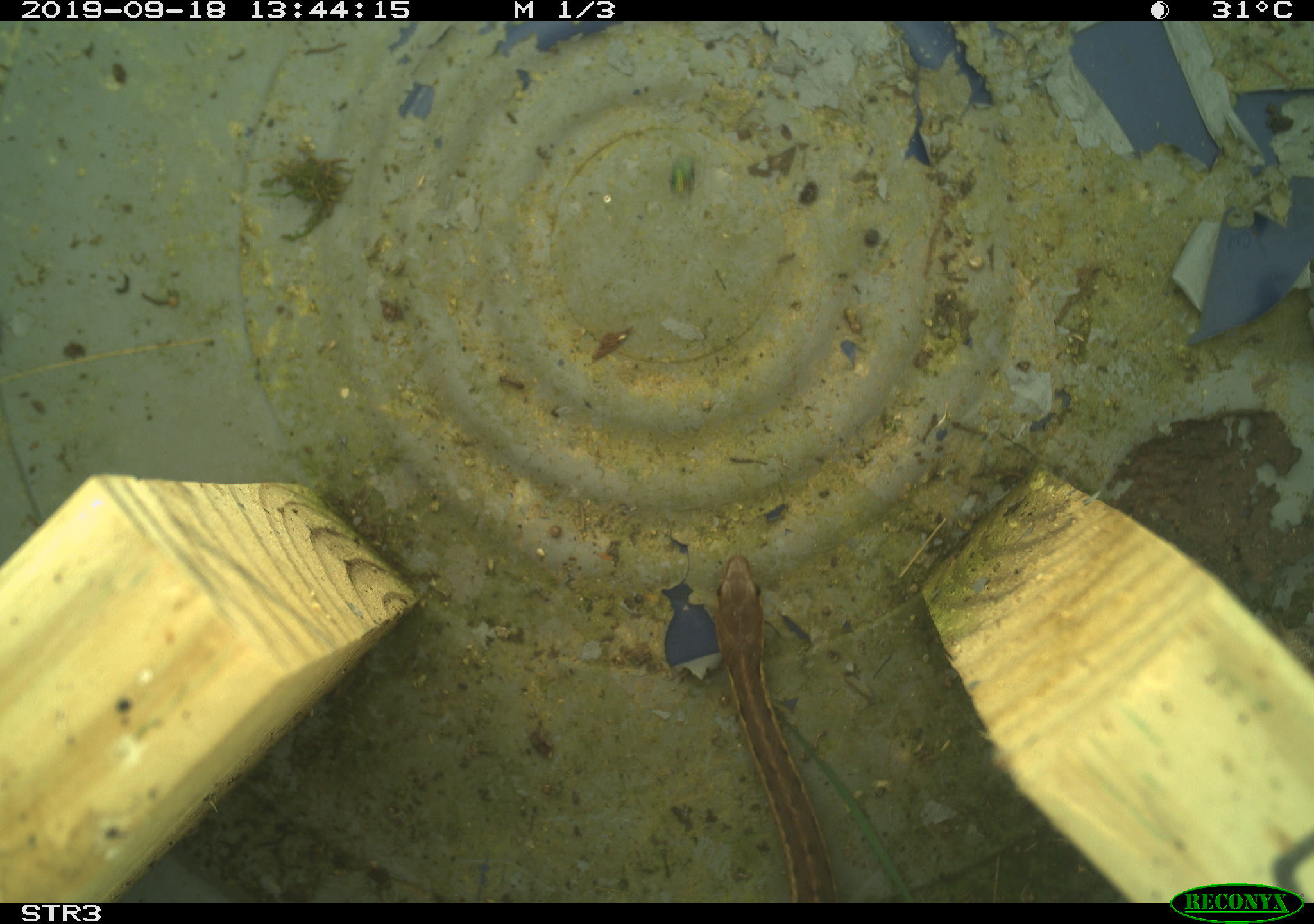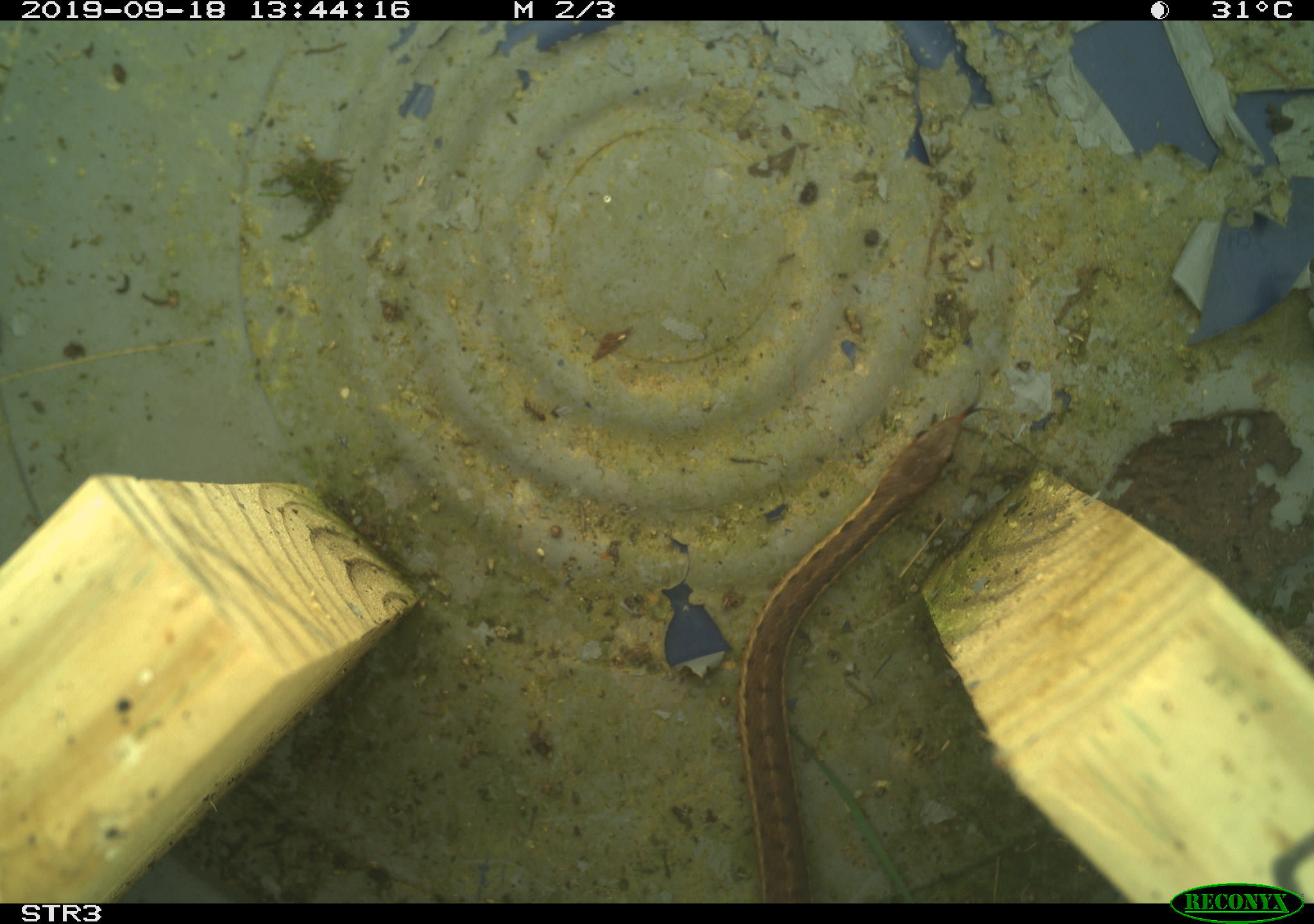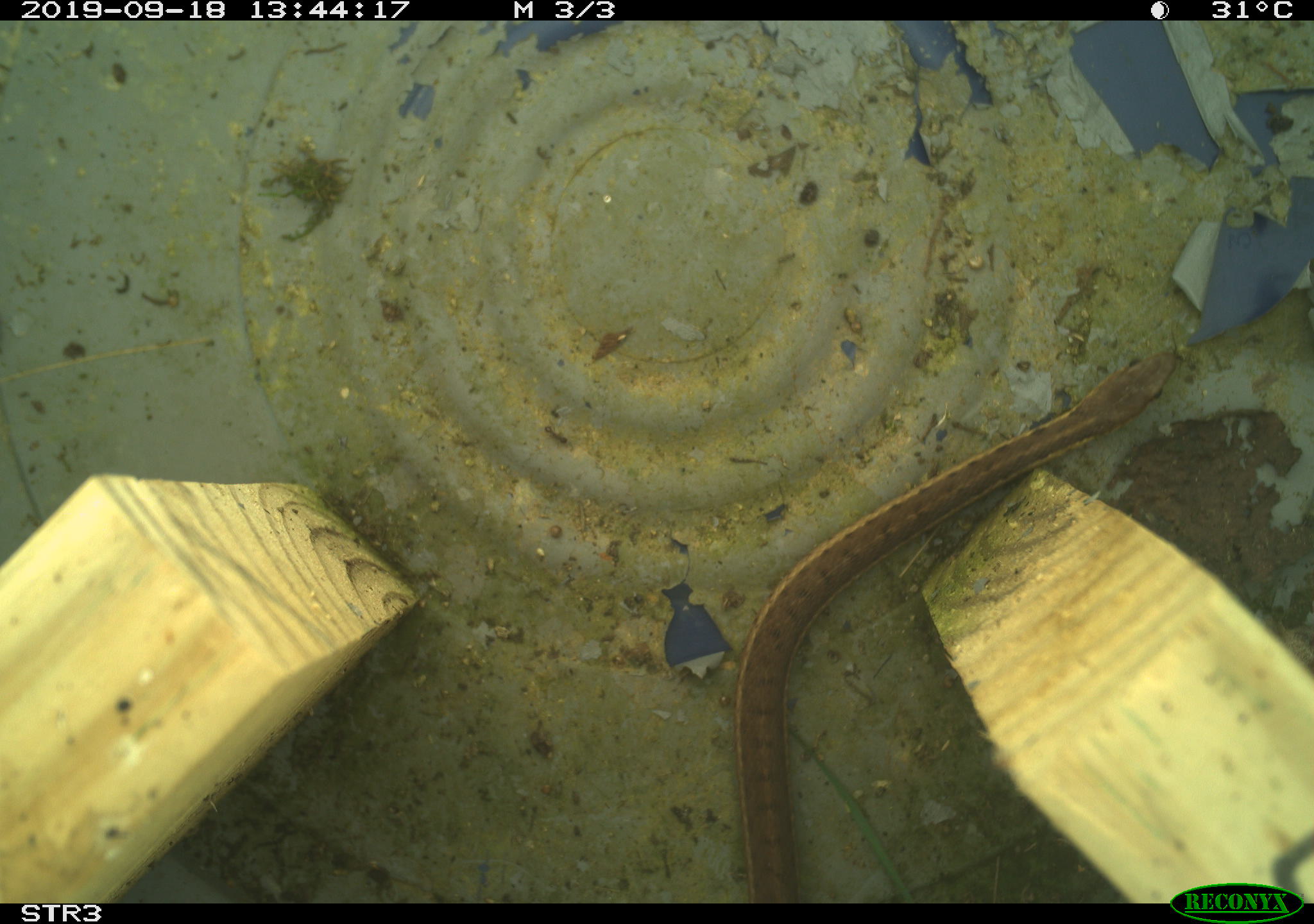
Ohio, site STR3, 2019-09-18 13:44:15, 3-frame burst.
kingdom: Animalia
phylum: Chordata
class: Reptilia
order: Squamata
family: Colubridae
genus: Thamnophis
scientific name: Thamnophis sirtalis sirtalis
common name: eastern gartersnake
Eastern gartersnake (Thamnophis sirtalis sirtalis).